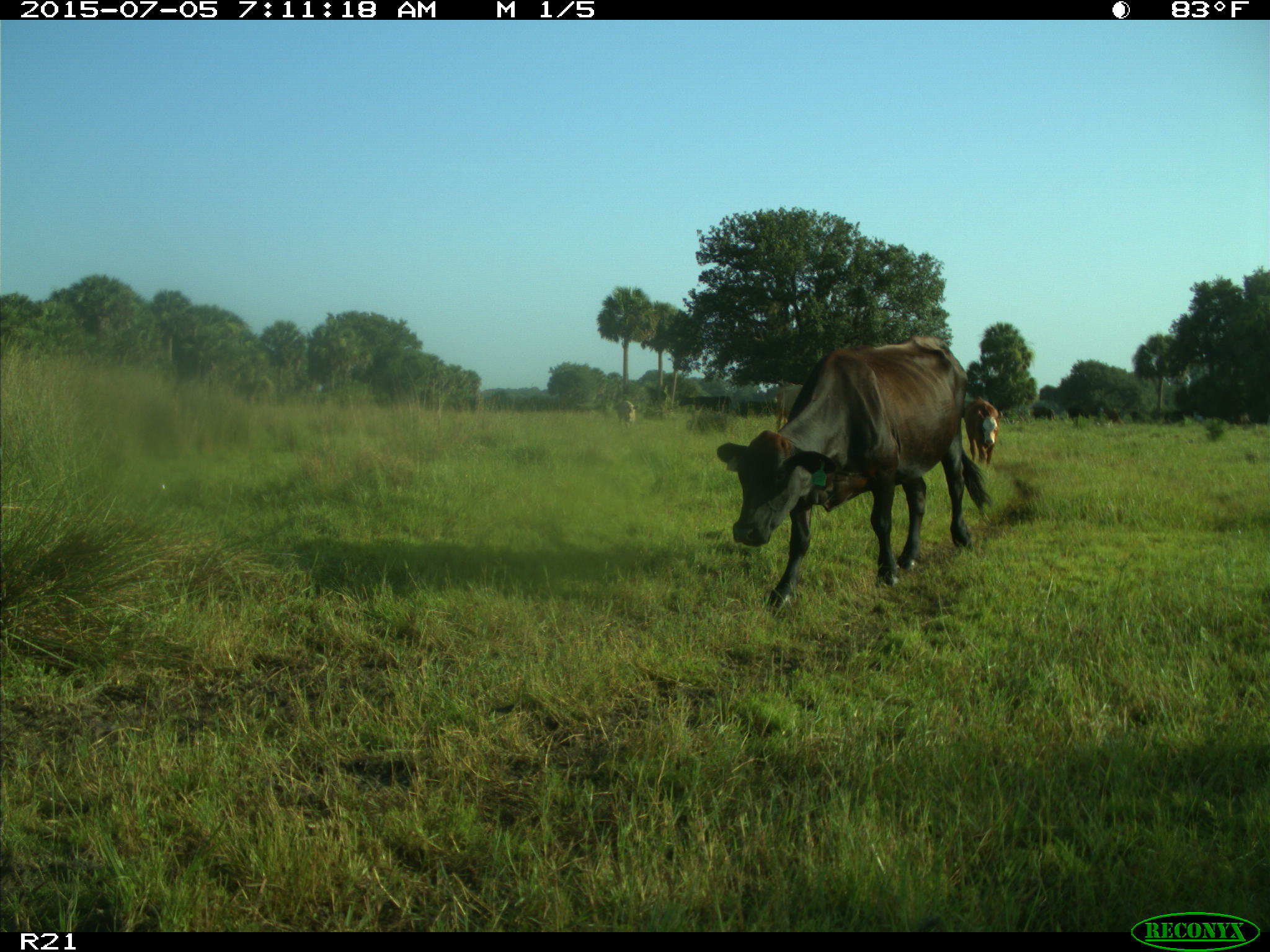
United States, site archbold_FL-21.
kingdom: Animalia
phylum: Chordata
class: Mammalia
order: Artiodactyla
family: Bovidae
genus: Bos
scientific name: Bos taurus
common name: domestic cow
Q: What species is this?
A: Bos taurus (domestic cow).